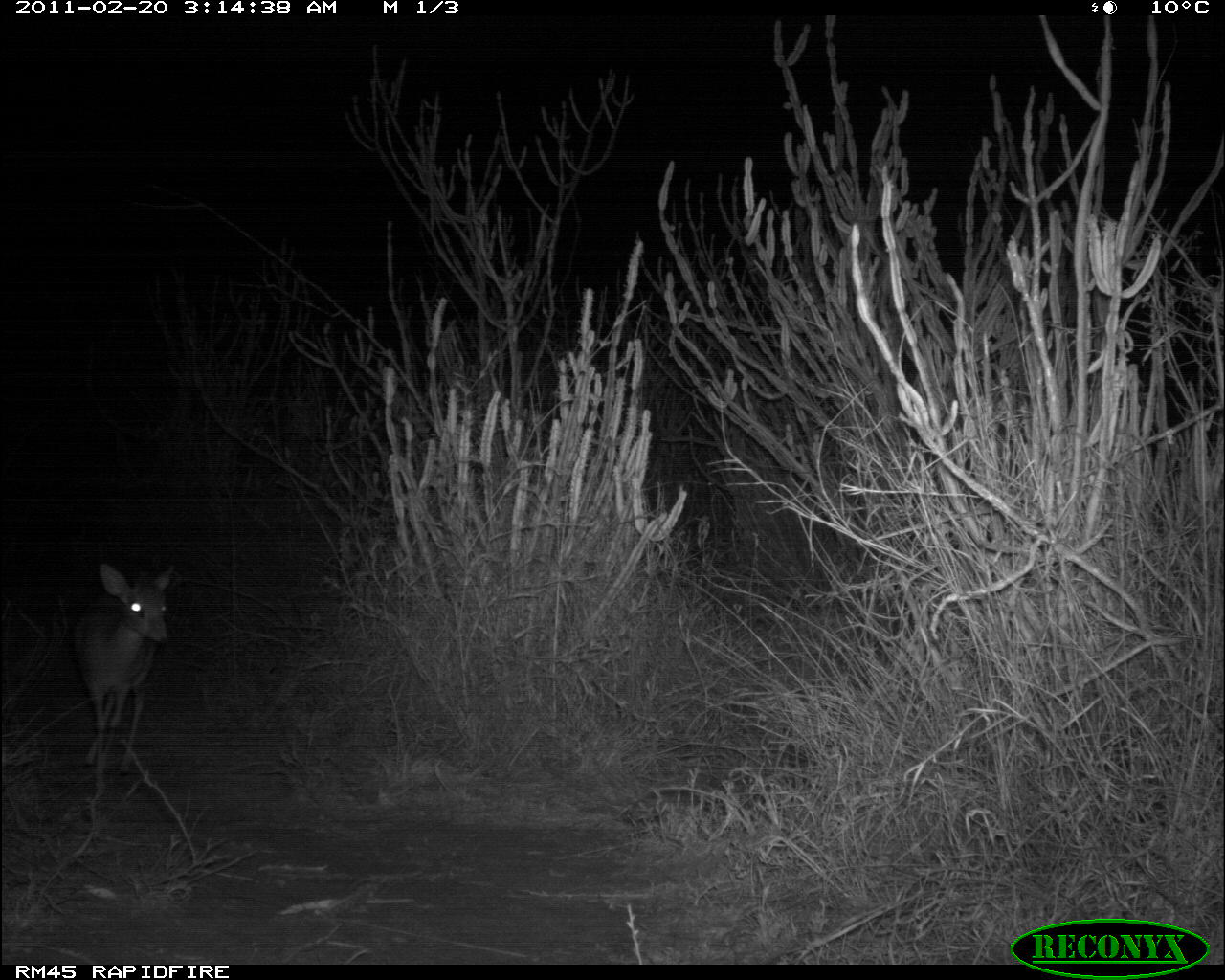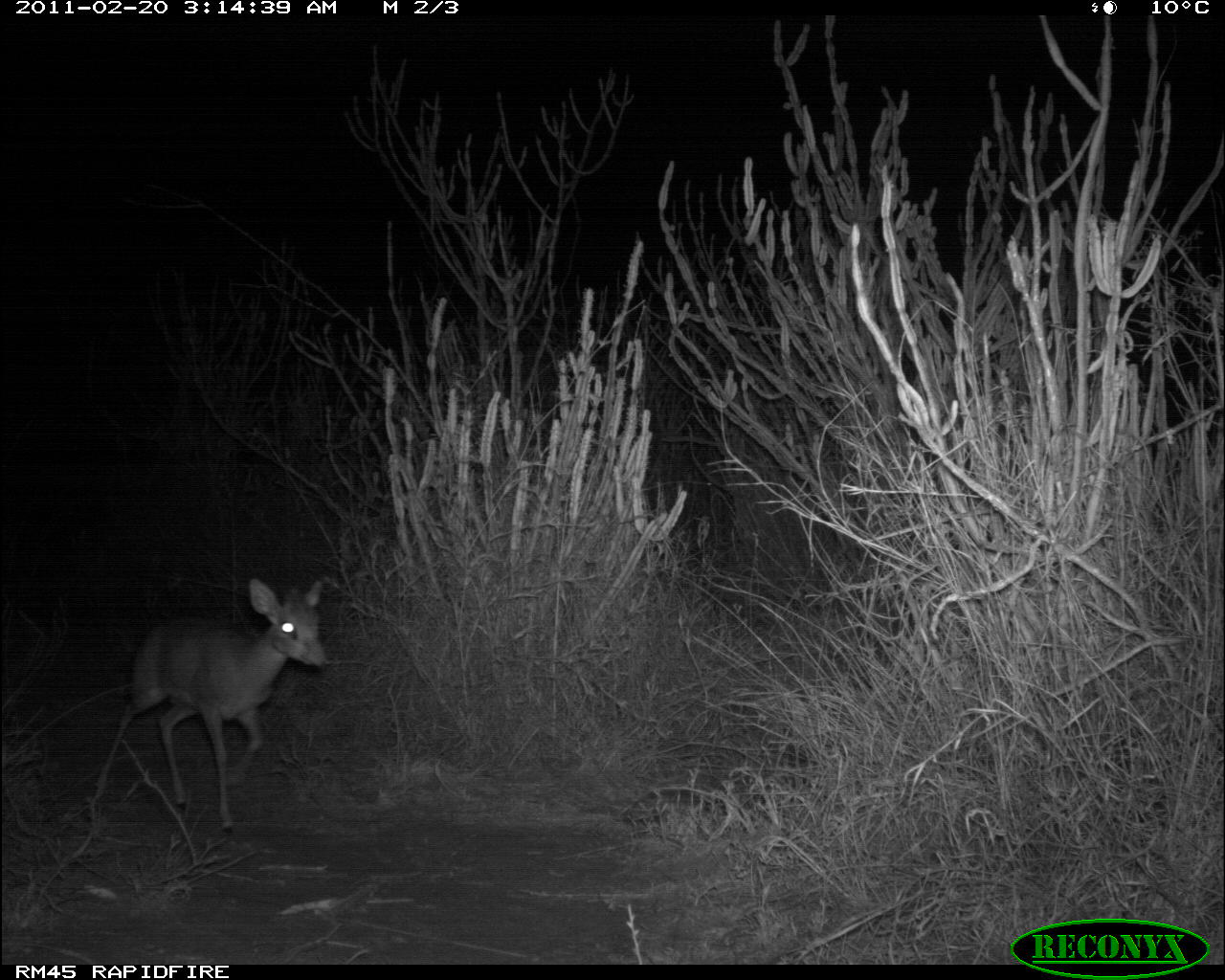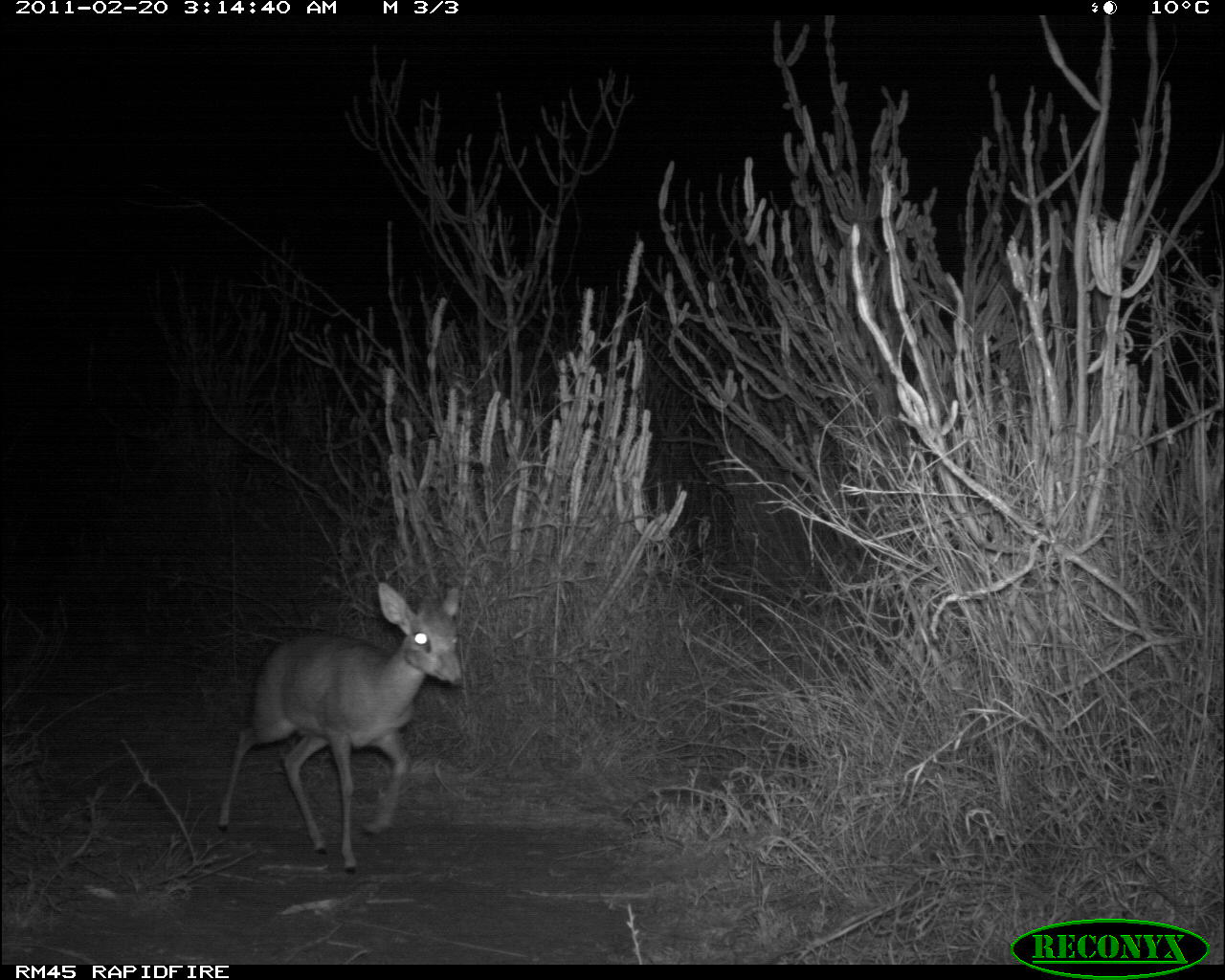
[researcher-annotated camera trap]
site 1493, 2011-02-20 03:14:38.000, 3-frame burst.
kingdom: Animalia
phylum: Chordata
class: Mammalia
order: Artiodactyla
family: Bovidae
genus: Madoqua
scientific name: Madoqua guentheri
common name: günther's dik-dik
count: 1